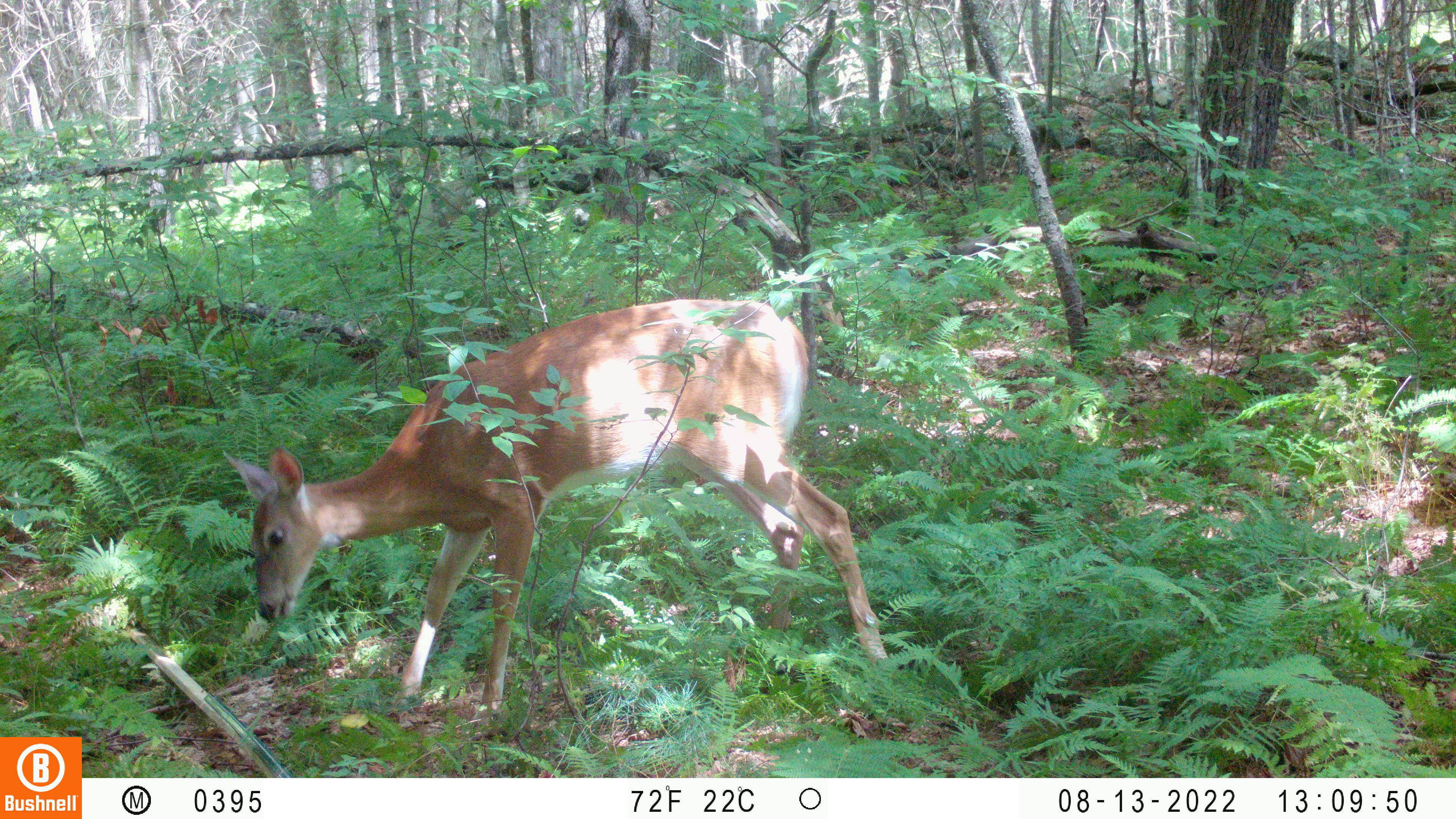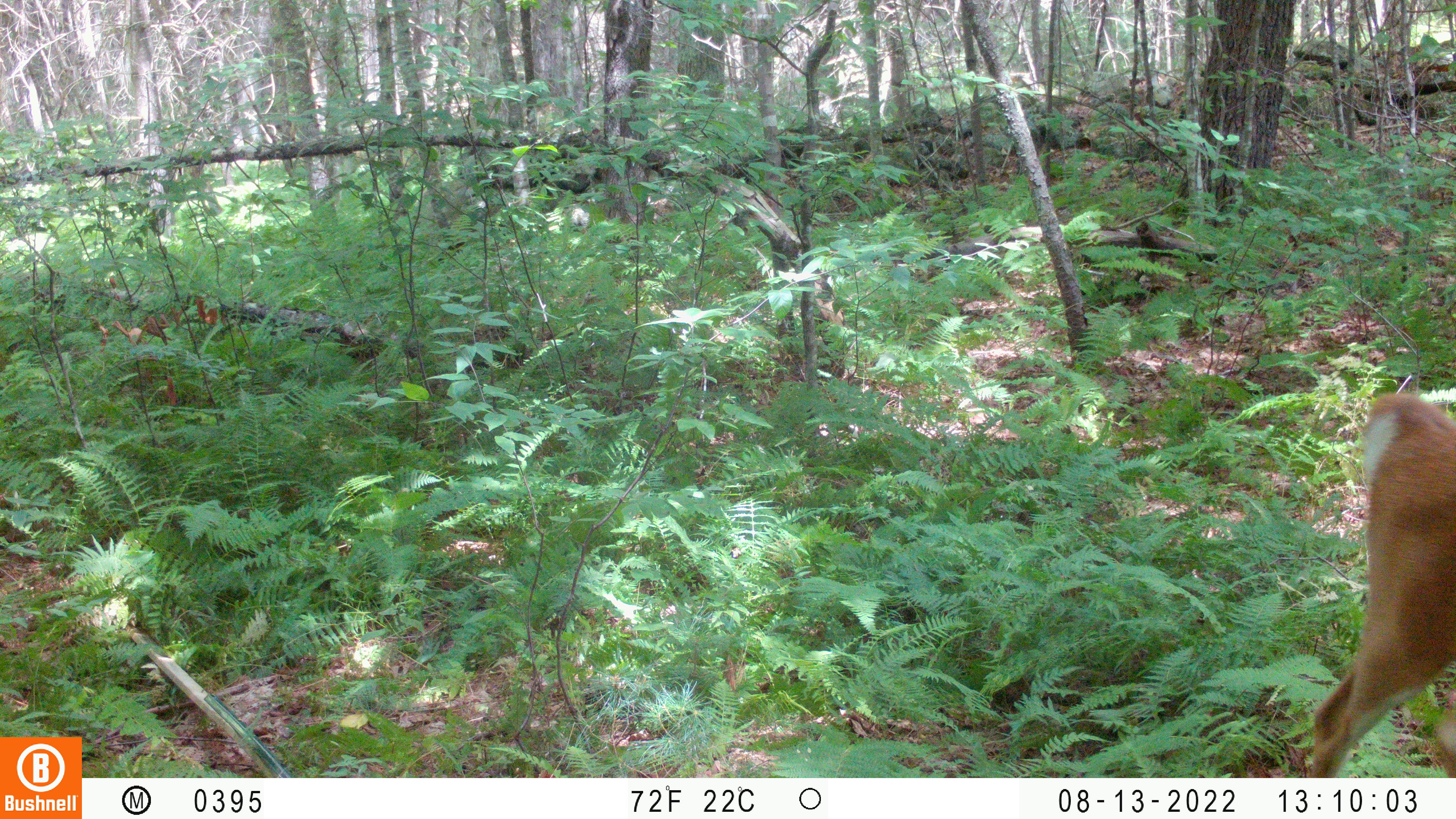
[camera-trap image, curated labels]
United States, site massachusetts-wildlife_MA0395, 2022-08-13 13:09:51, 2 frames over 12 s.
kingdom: Animalia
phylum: Chordata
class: Mammalia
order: Artiodactyla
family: Cervidae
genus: Odocoileus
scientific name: Odocoileus virginianus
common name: white-tailed deer